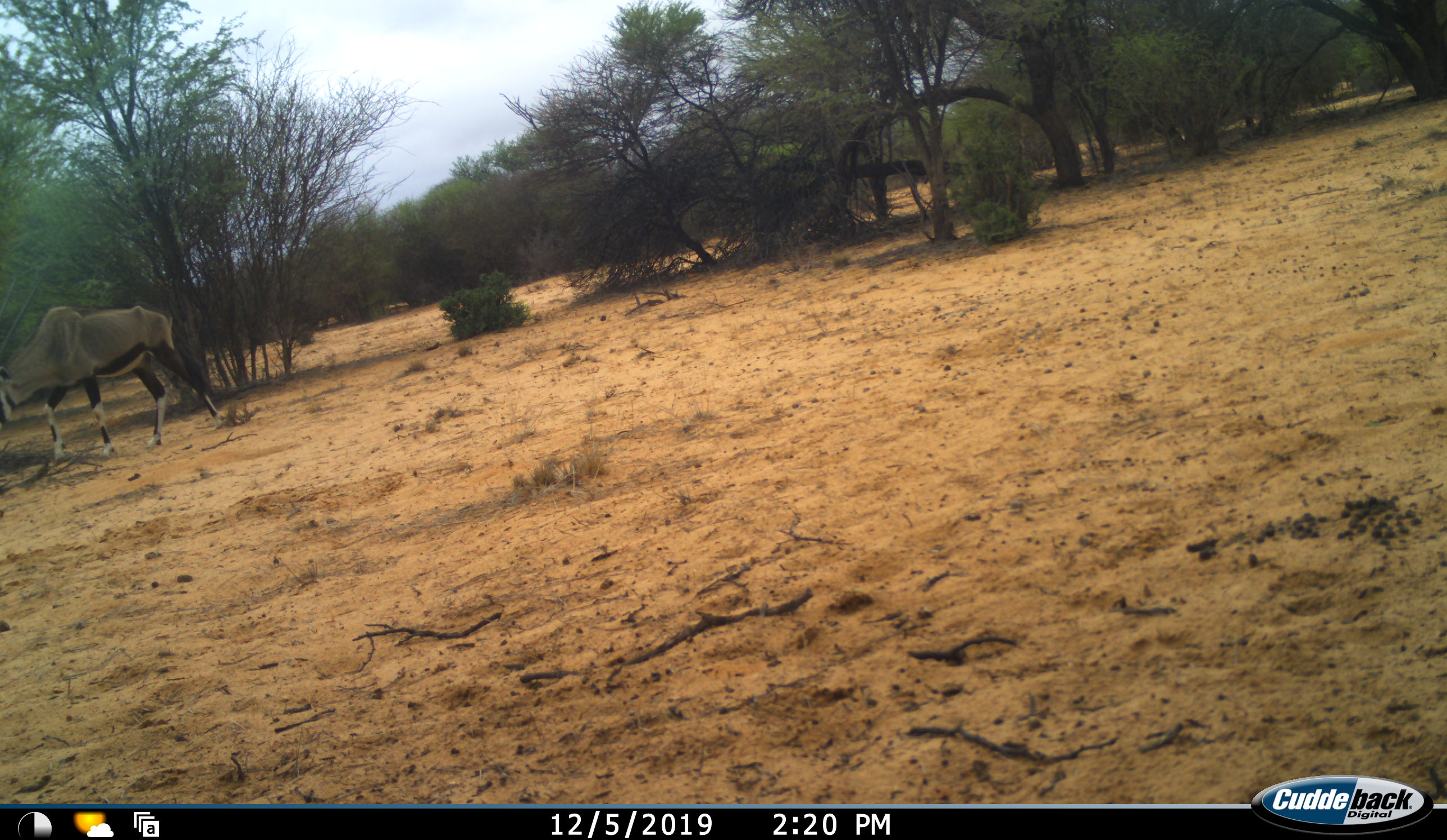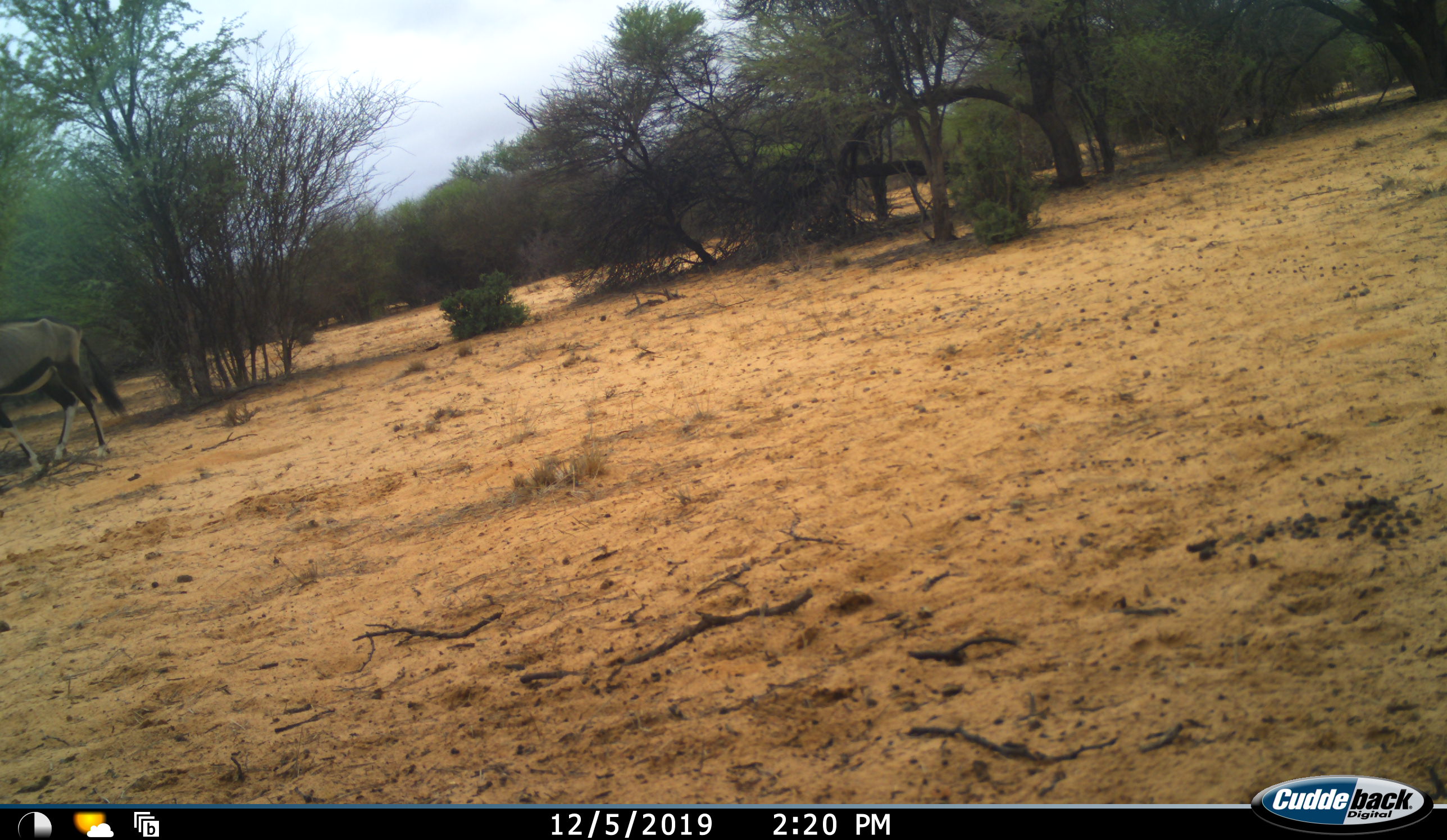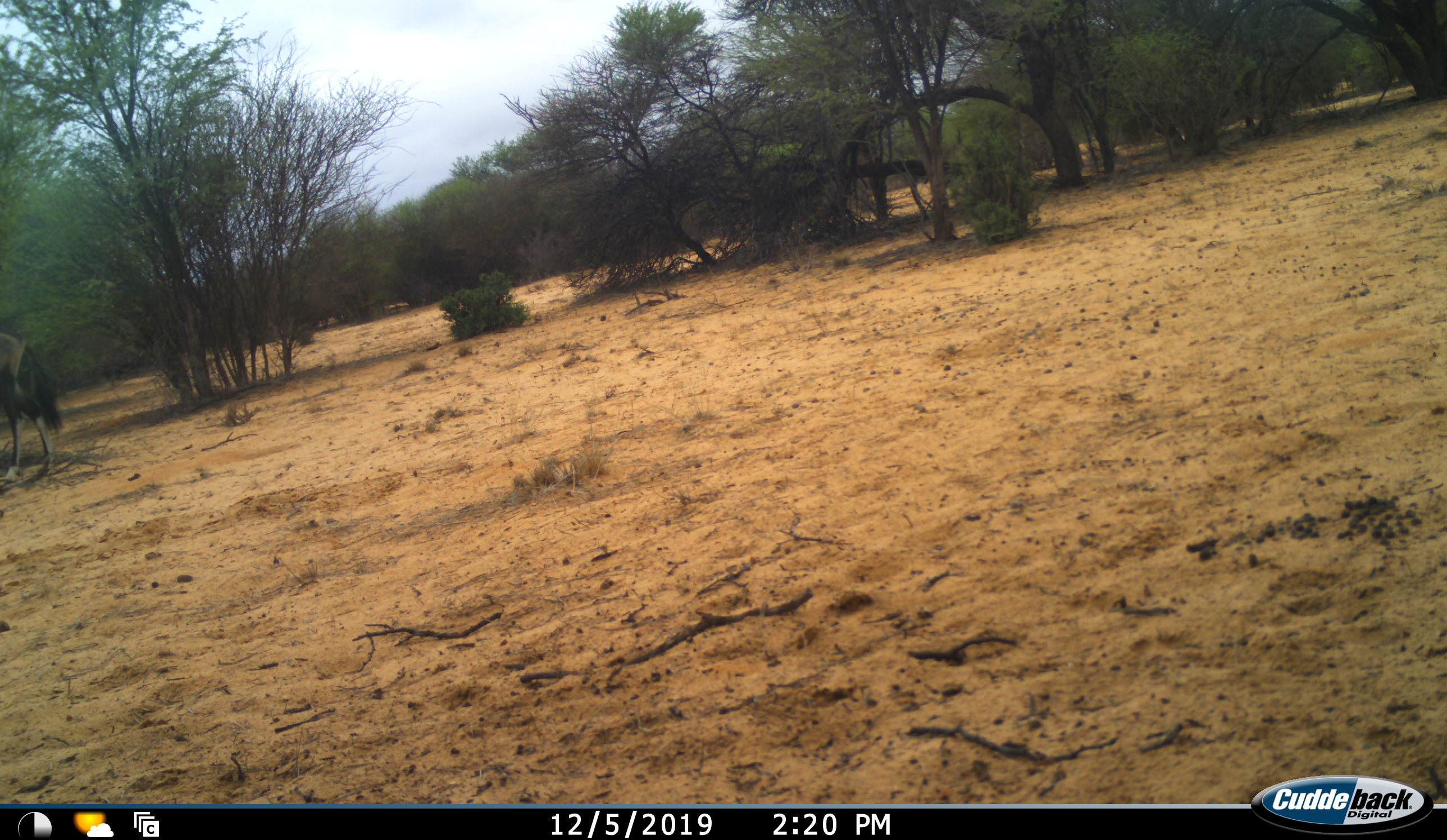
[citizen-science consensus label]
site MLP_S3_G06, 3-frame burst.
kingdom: Animalia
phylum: Chordata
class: Mammalia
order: Artiodactyla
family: Bovidae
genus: Oryx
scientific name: Oryx gazella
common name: gemsbok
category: oryx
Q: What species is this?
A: Oryx (gemsbok) (Oryx gazella).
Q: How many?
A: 1.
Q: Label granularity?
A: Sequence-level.